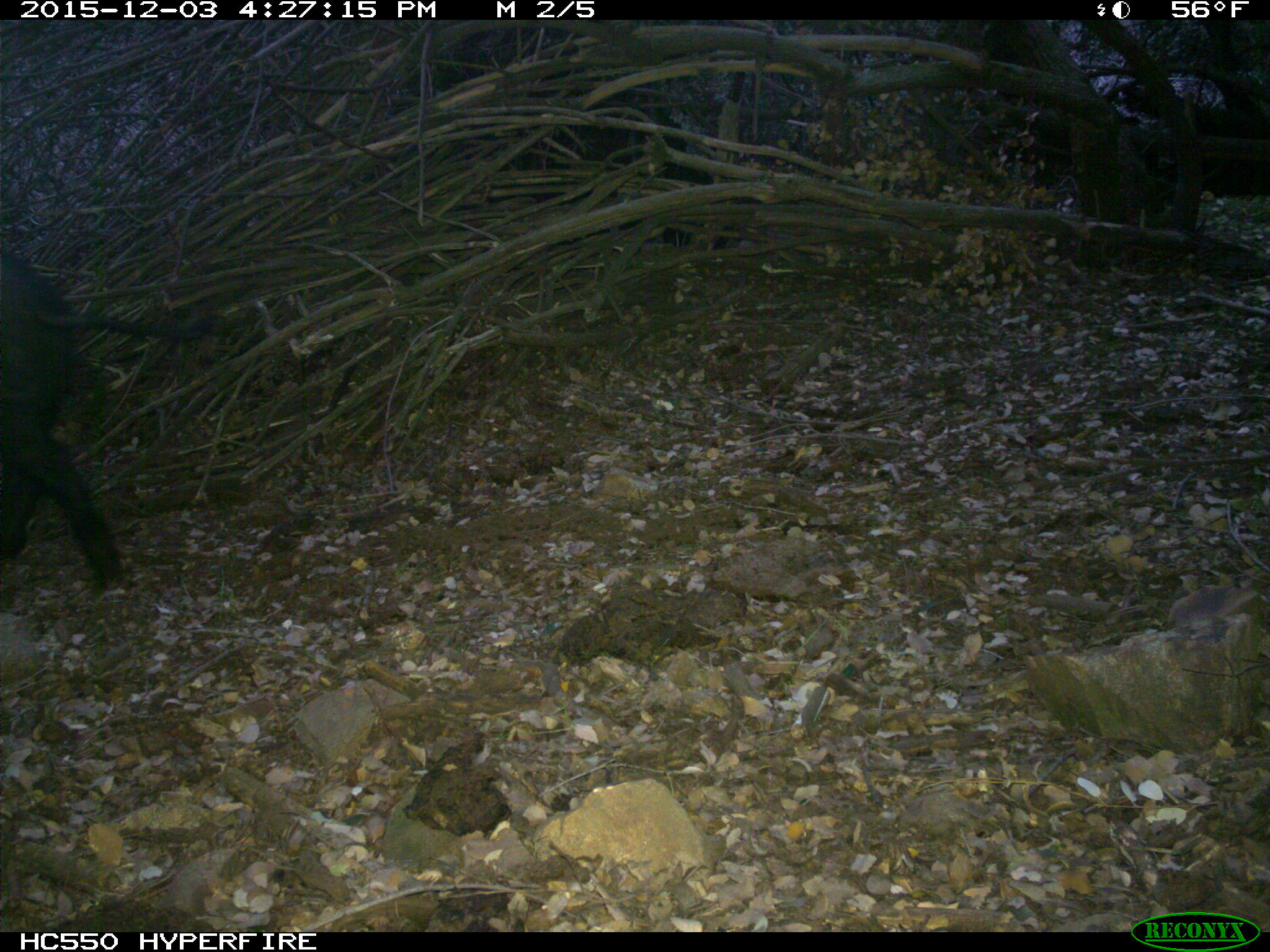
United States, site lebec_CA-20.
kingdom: Animalia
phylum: Chordata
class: Mammalia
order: Artiodactyla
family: Suidae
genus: Sus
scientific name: Sus scrofa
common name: wild boar